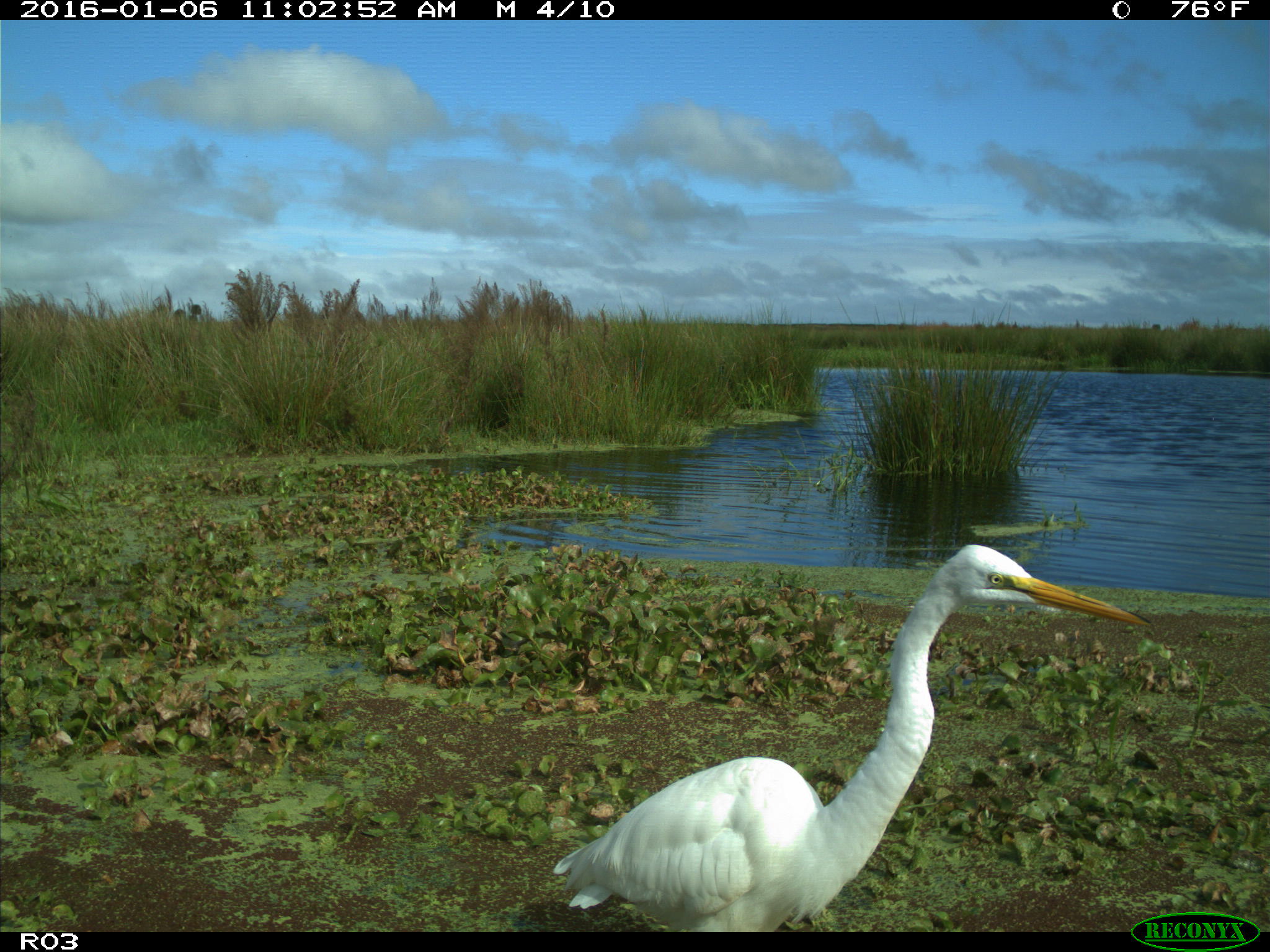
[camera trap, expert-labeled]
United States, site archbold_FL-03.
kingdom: Animalia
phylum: Chordata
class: Aves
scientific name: Aves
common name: birds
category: unidentified bird